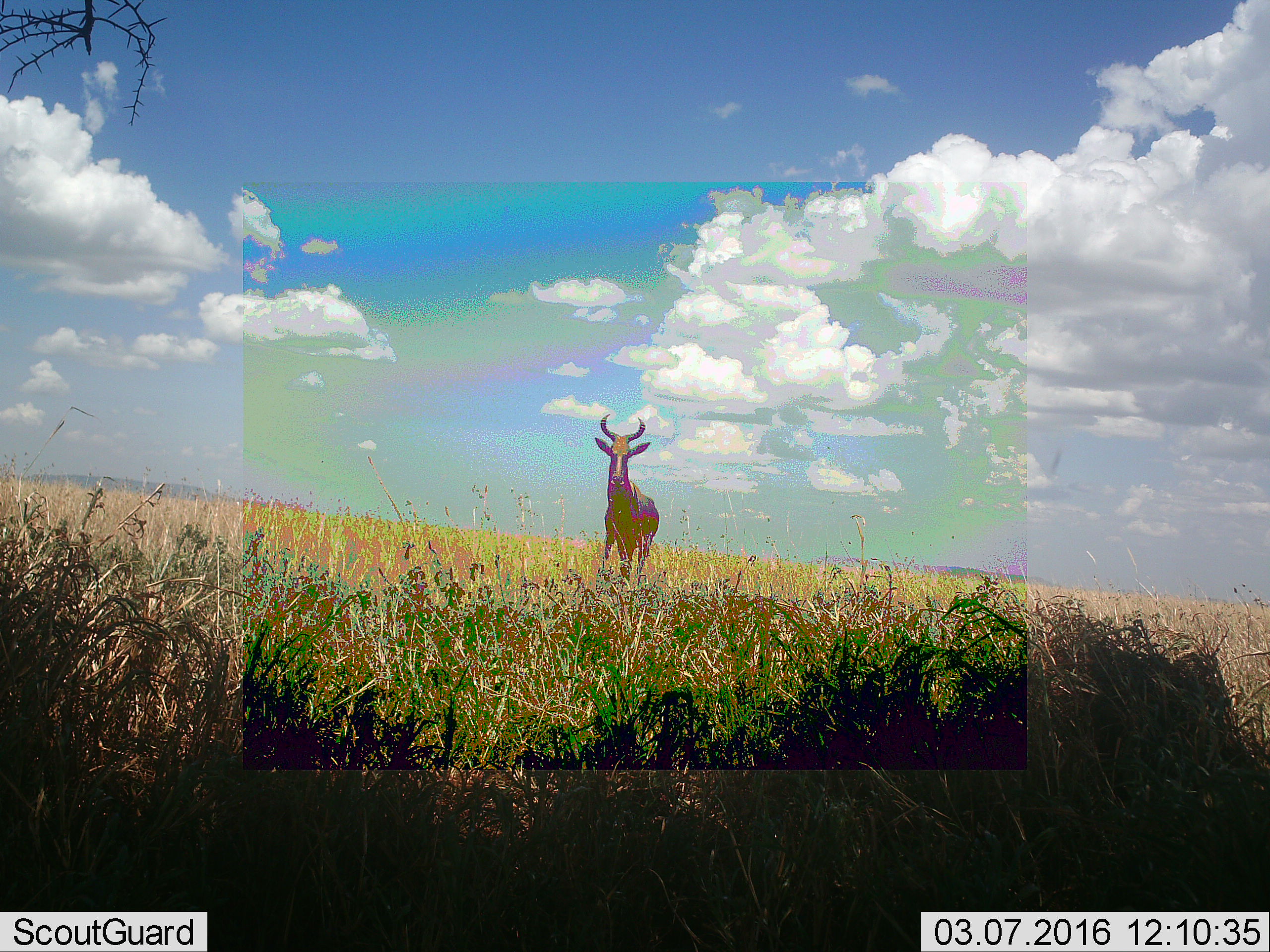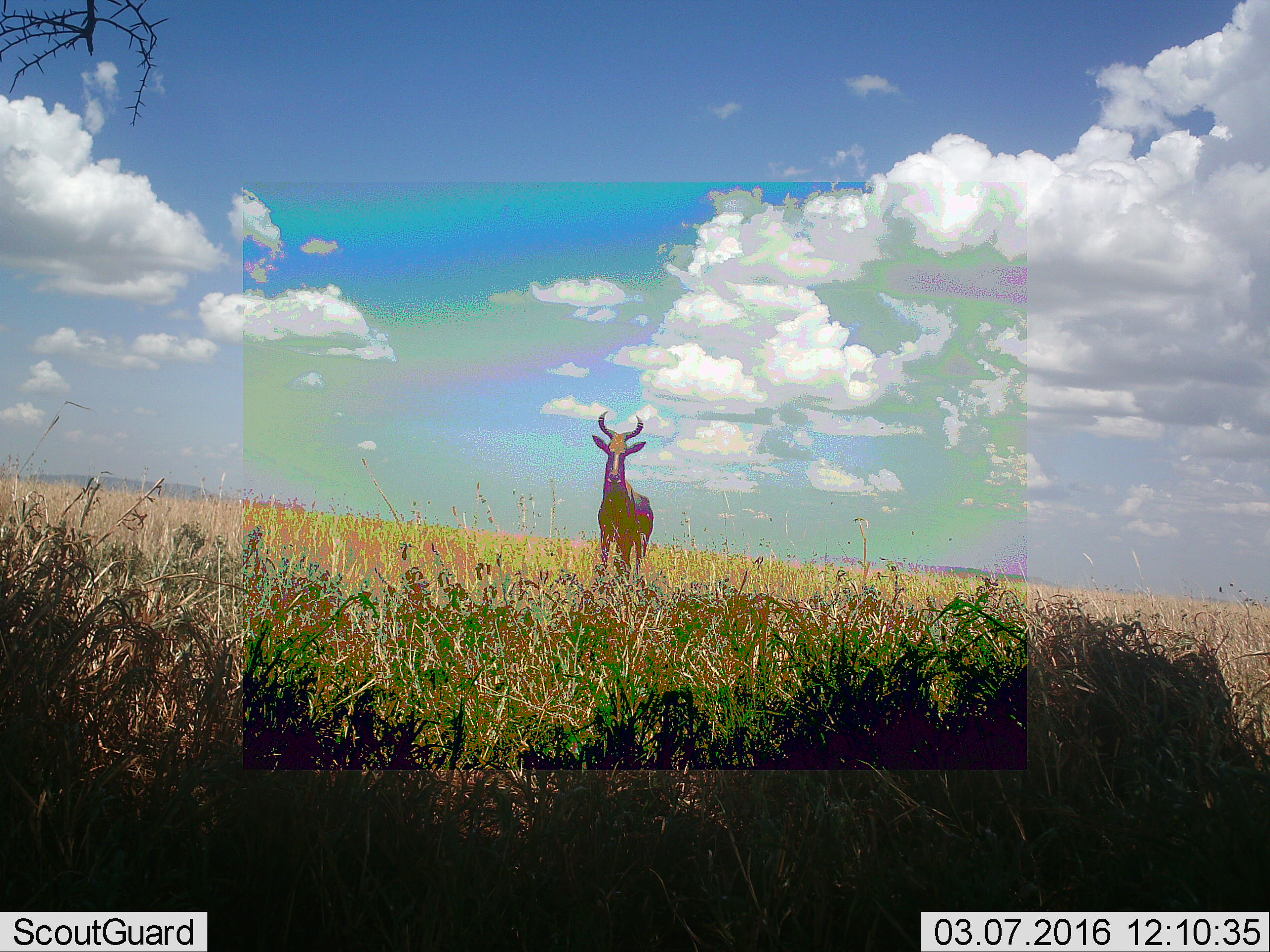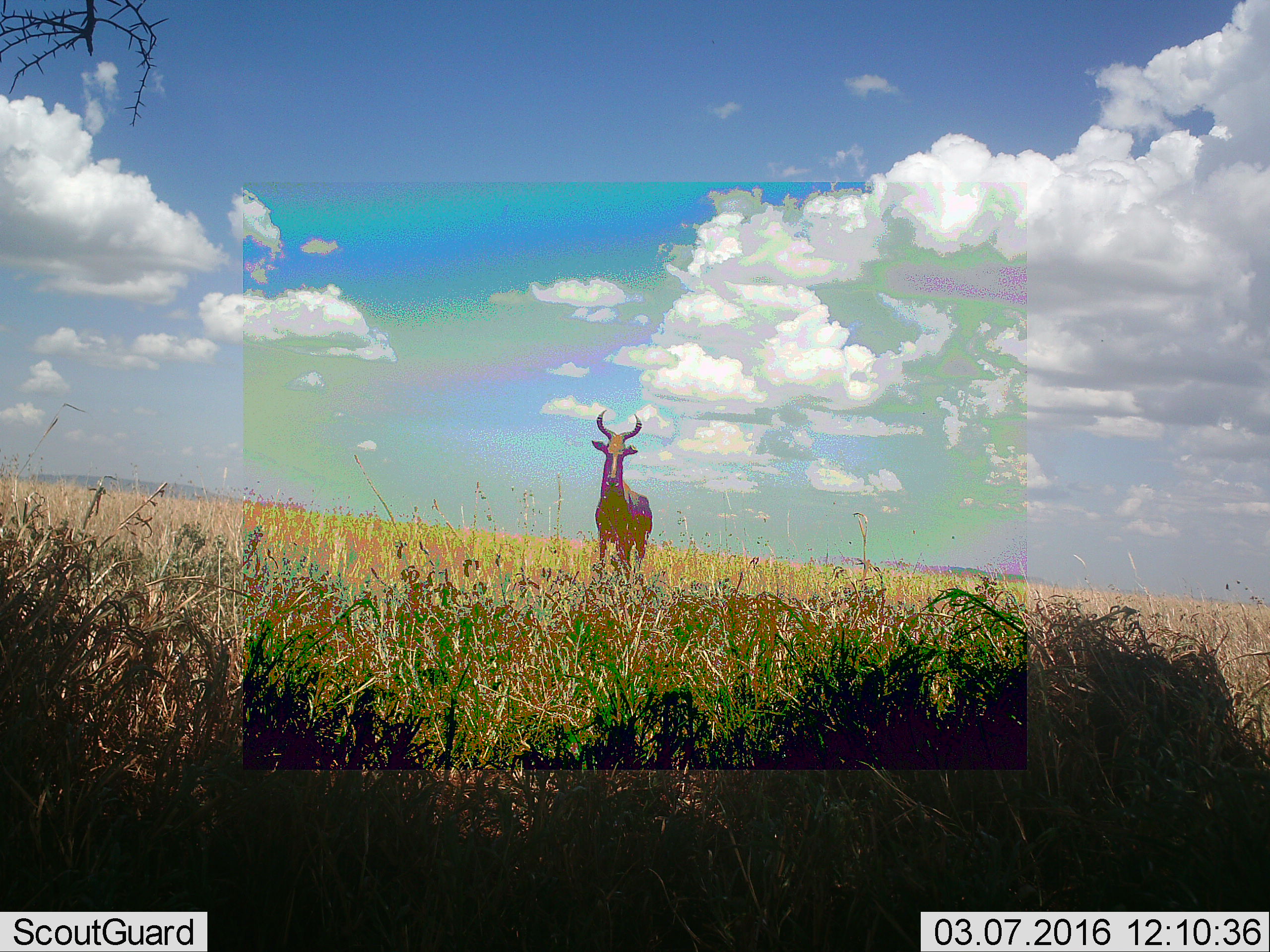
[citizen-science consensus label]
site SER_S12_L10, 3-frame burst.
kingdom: Animalia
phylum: Chordata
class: Mammalia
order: Artiodactyla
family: Bovidae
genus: Alcelaphus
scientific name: Alcelaphus buselaphus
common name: hartebeest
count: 1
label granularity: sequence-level